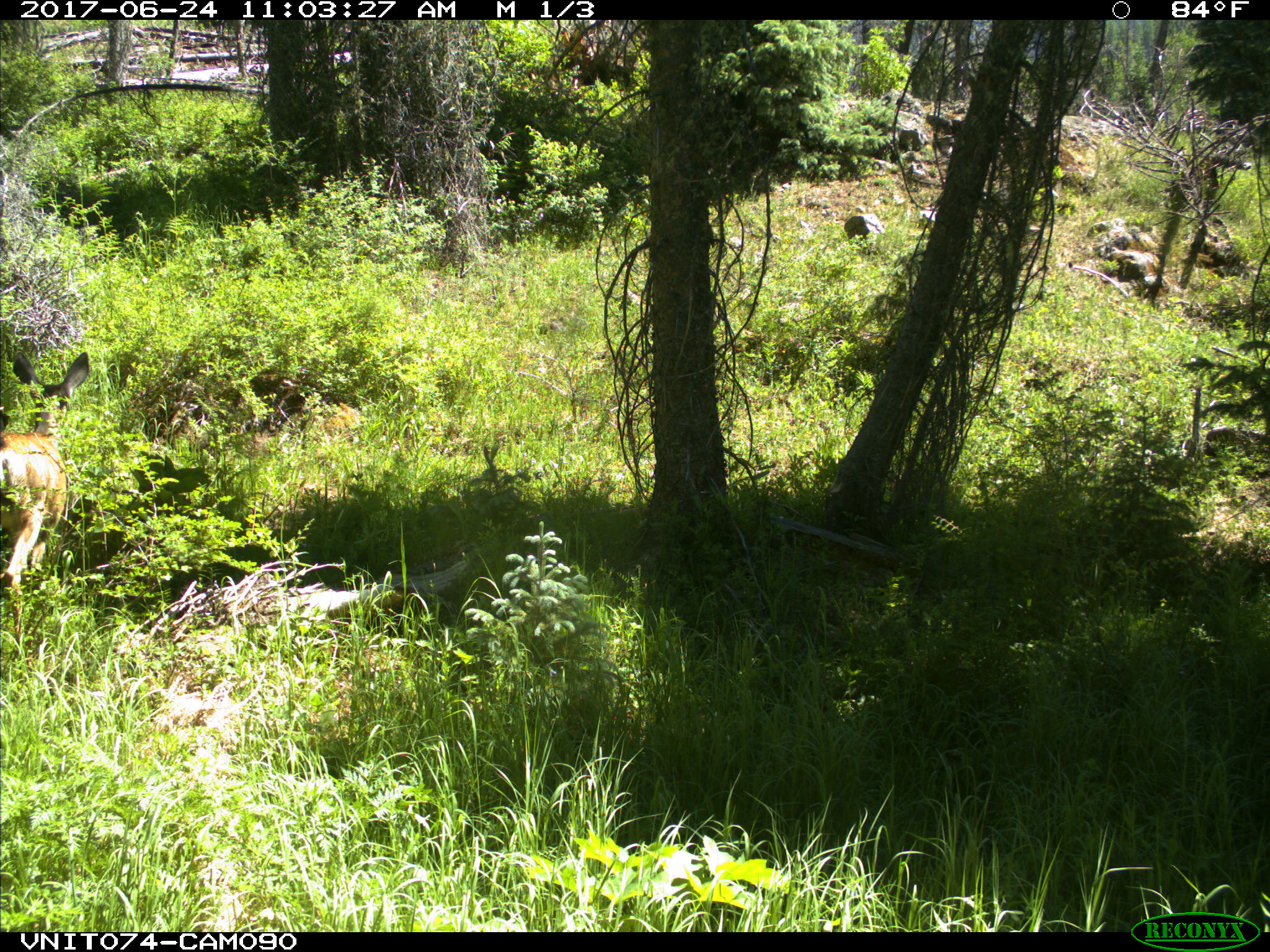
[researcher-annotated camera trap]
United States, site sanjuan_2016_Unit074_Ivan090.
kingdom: Animalia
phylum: Chordata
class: Mammalia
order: Artiodactyla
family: Cervidae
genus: Odocoileus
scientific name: Odocoileus hemionus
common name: mule deer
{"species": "Odocoileus hemionus (mule deer)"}